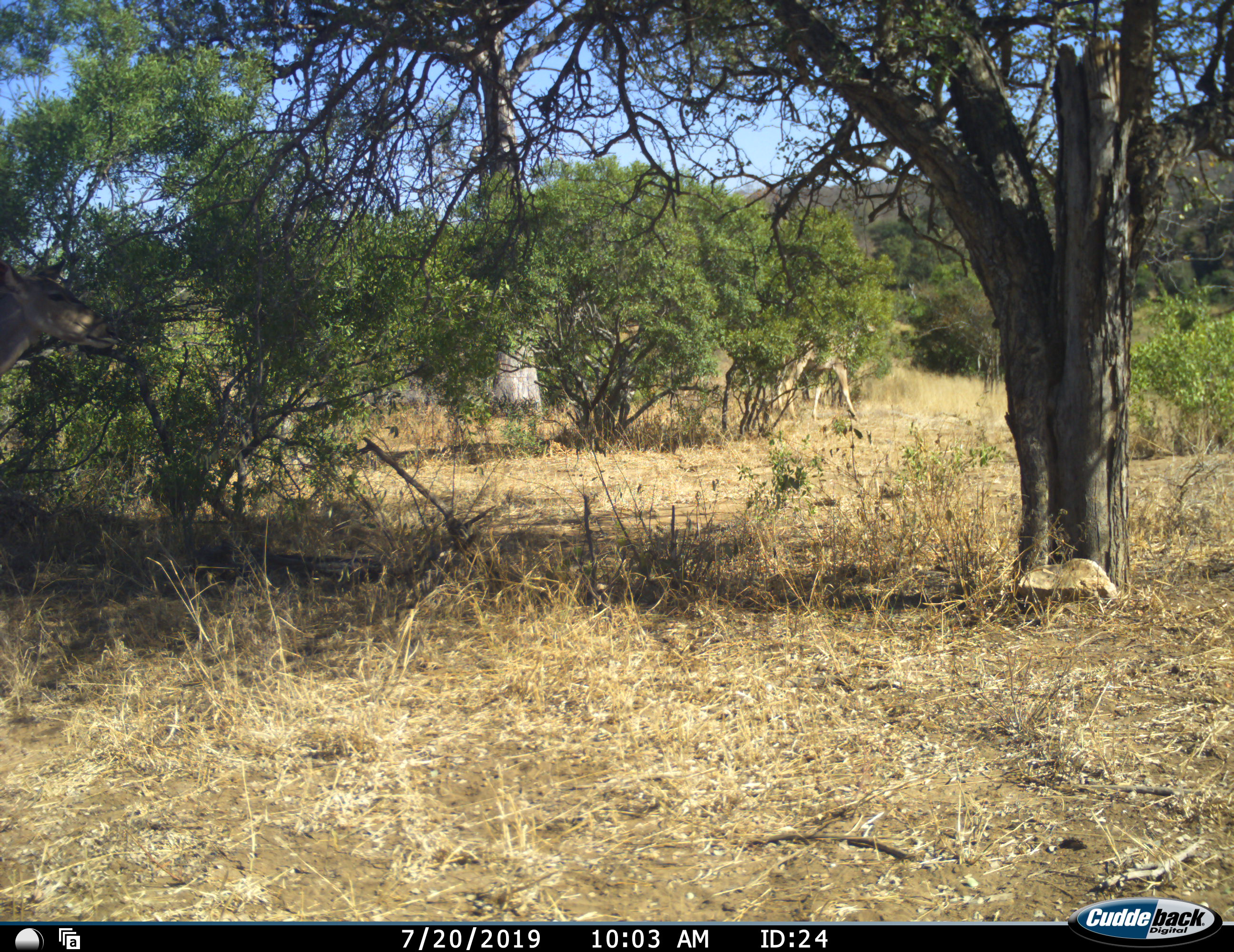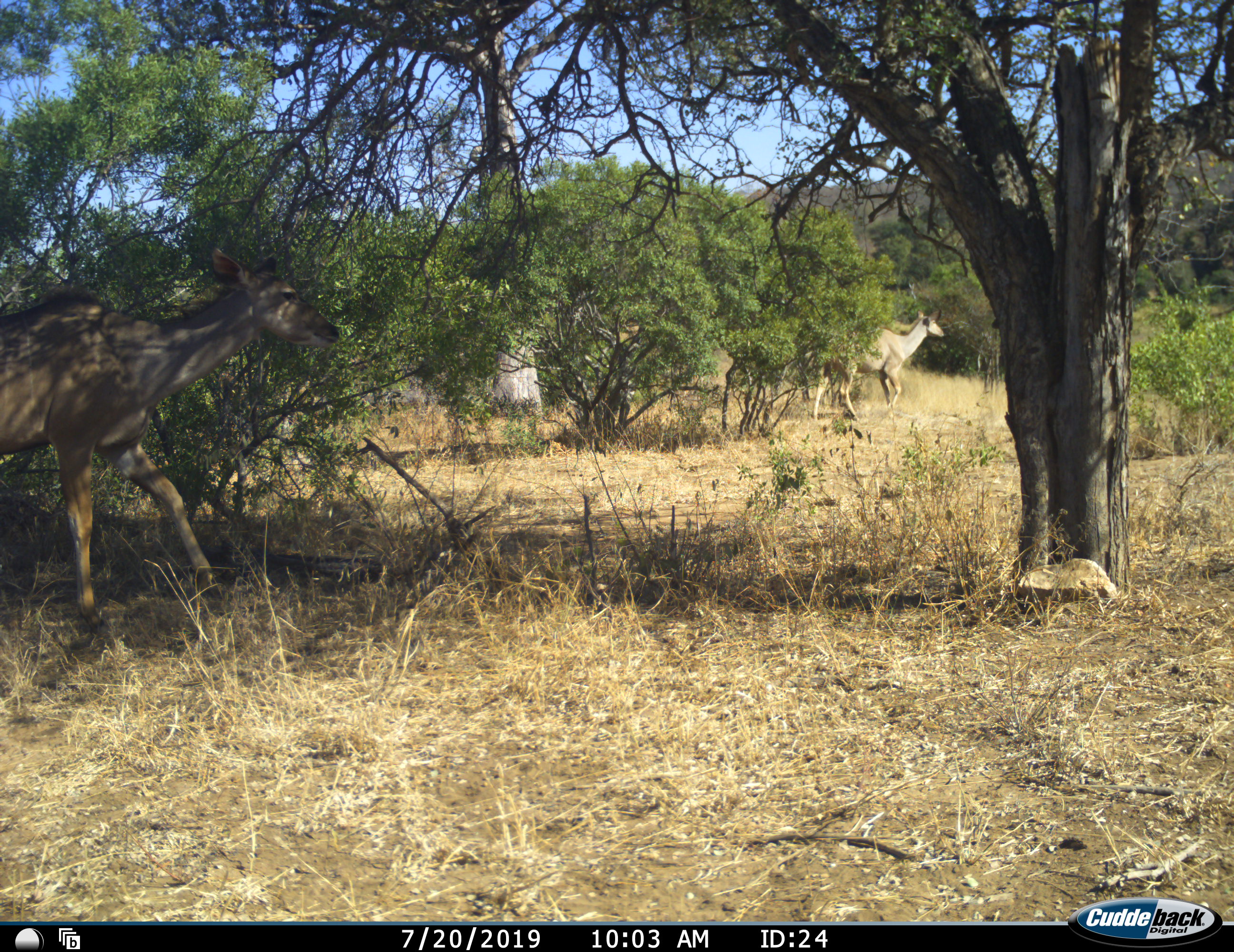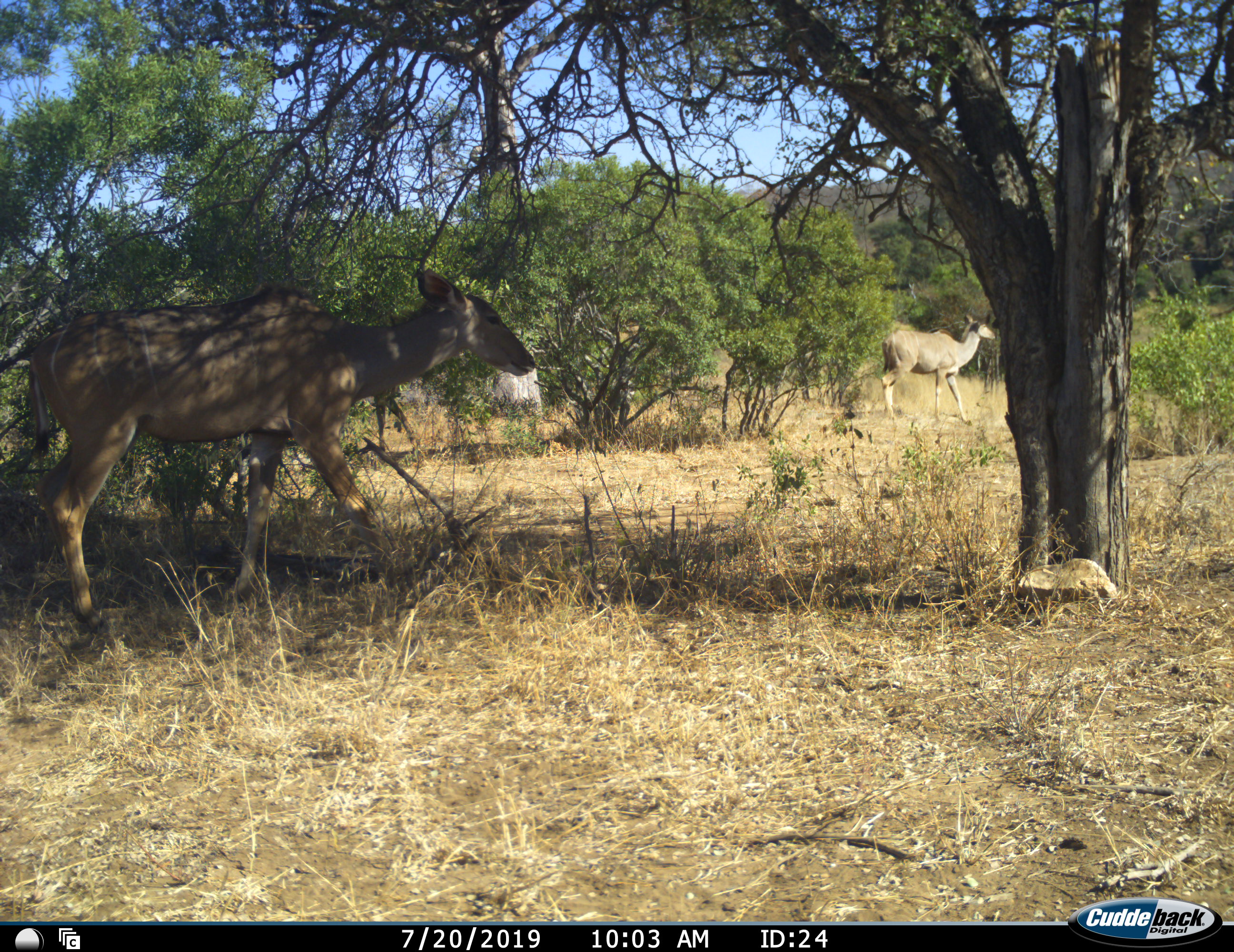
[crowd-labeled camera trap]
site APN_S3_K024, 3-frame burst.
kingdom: Animalia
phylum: Chordata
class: Mammalia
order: Artiodactyla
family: Bovidae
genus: Tragelaphus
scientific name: Tragelaphus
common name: kudu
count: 2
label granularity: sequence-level